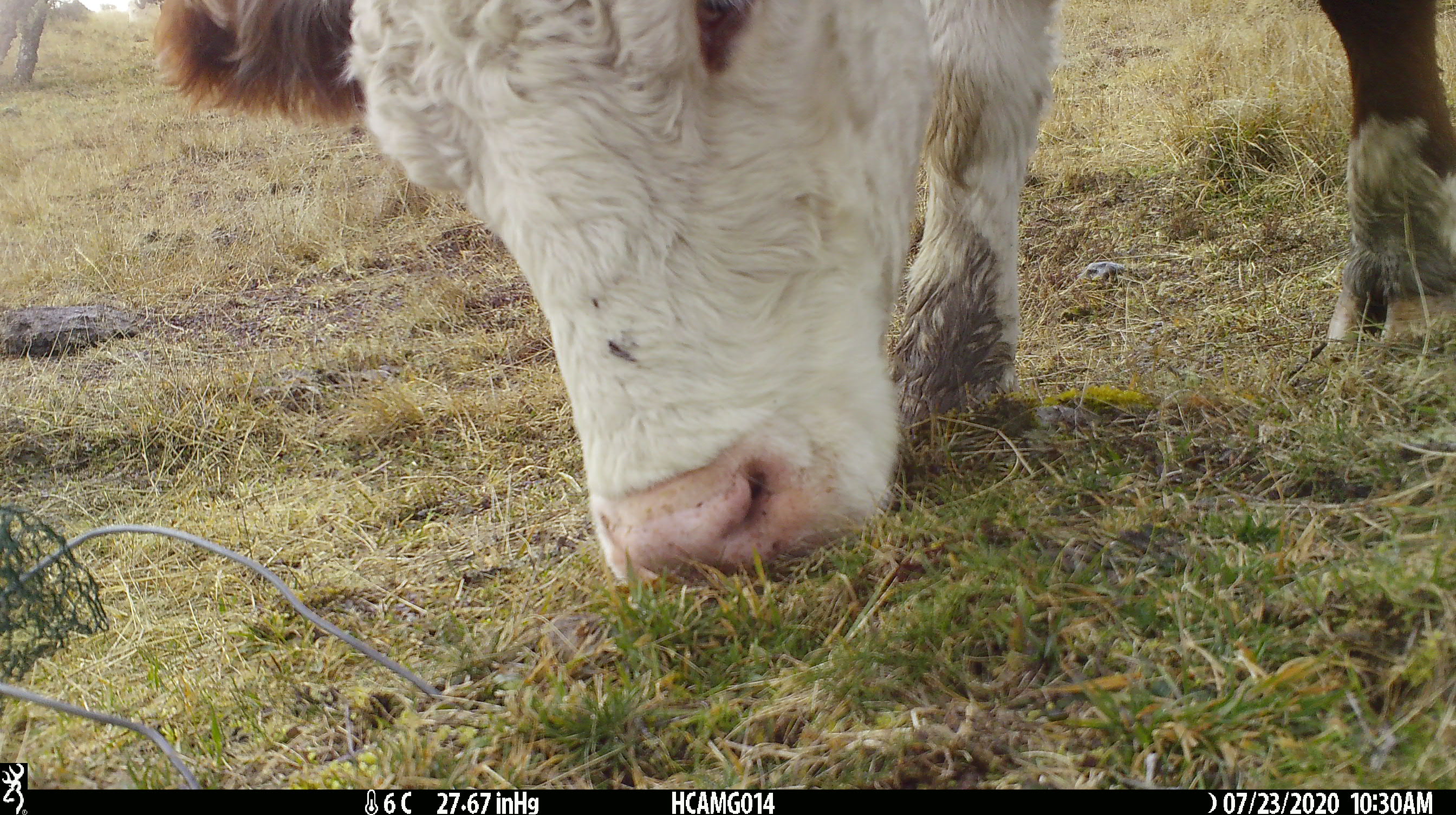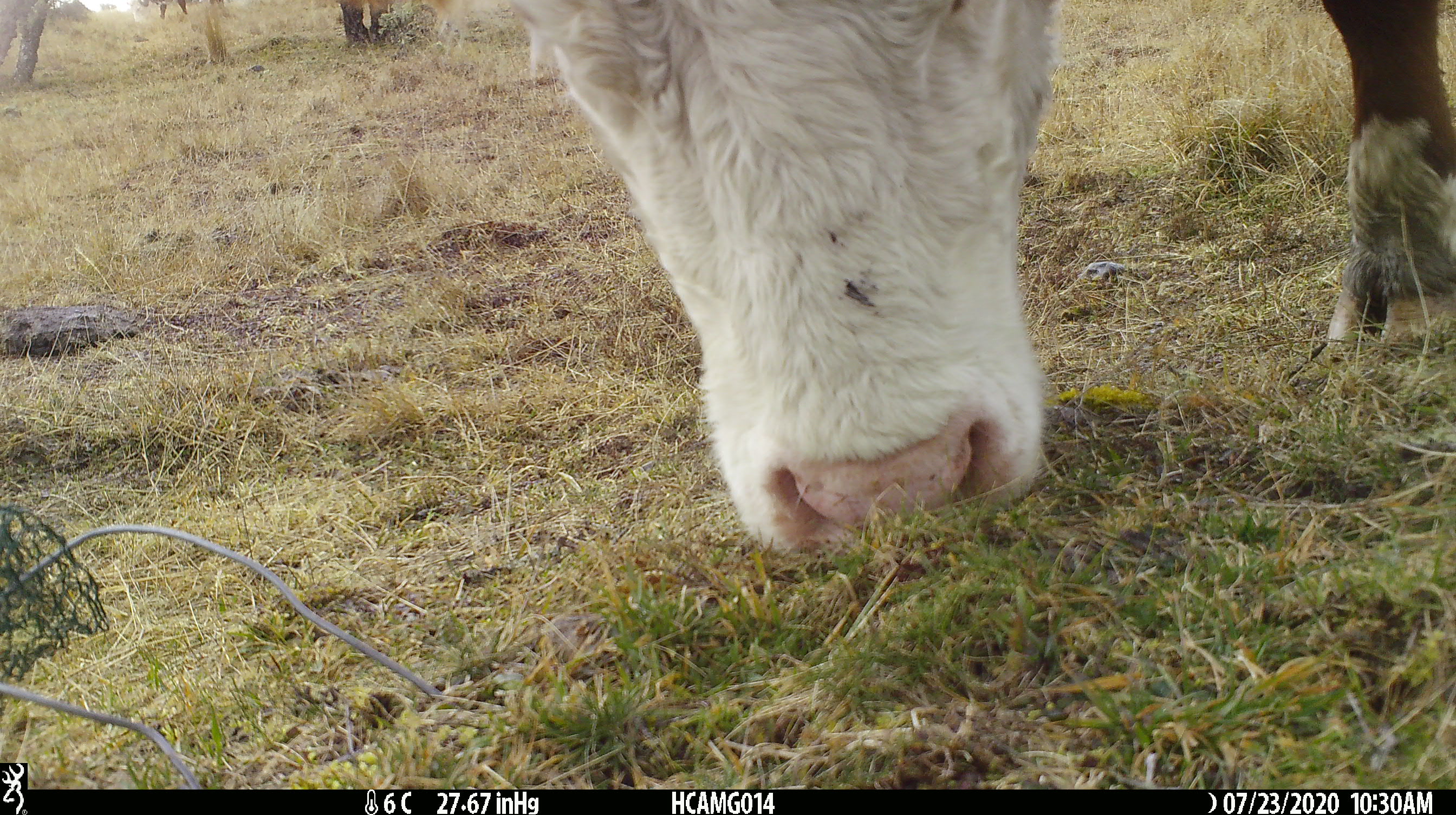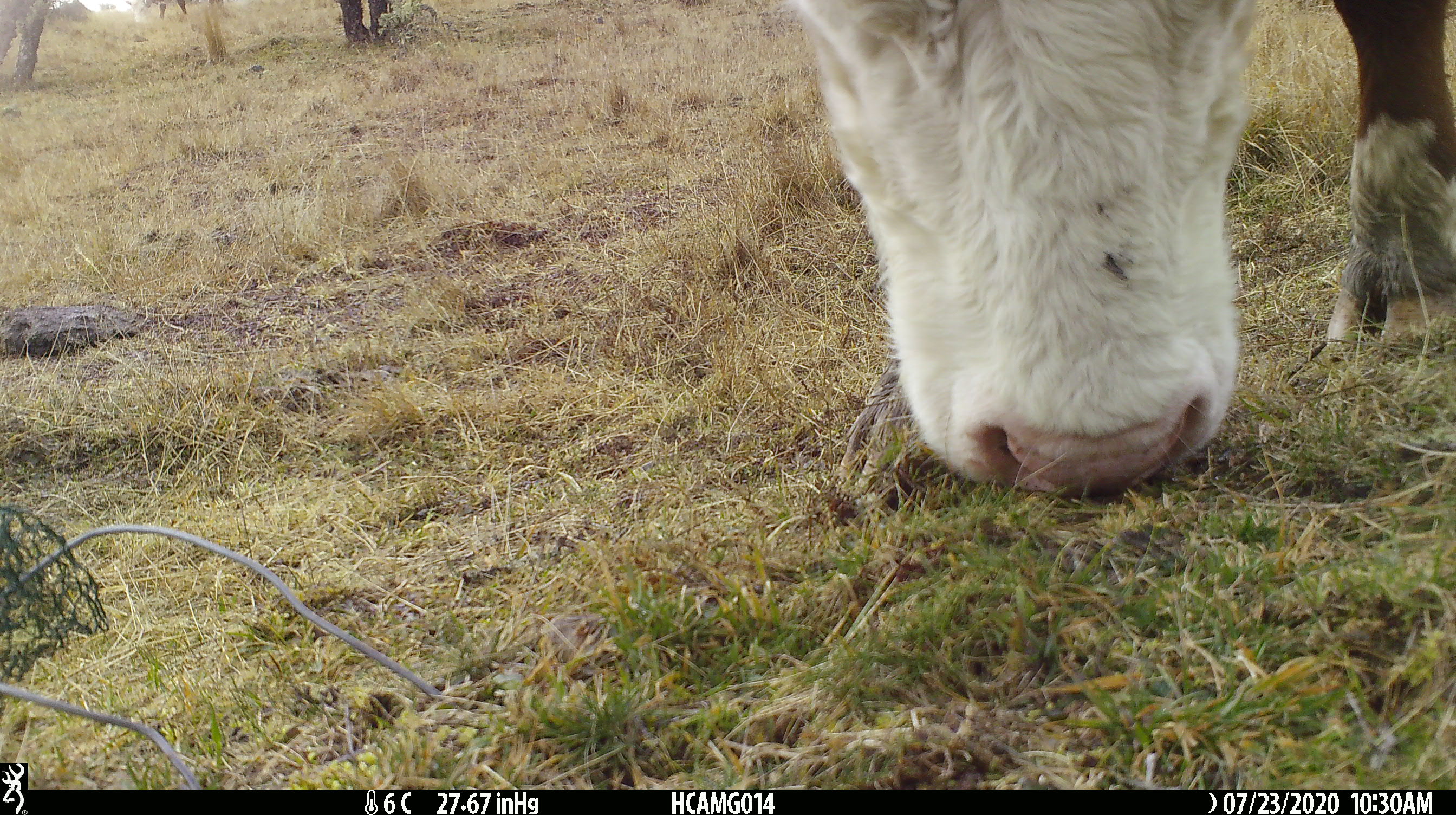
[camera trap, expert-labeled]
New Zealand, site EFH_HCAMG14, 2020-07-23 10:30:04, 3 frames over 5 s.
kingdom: Animalia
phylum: Chordata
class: Mammalia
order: Artiodactyla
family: Bovidae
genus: Bos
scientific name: Bos taurus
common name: domestic cow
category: cow